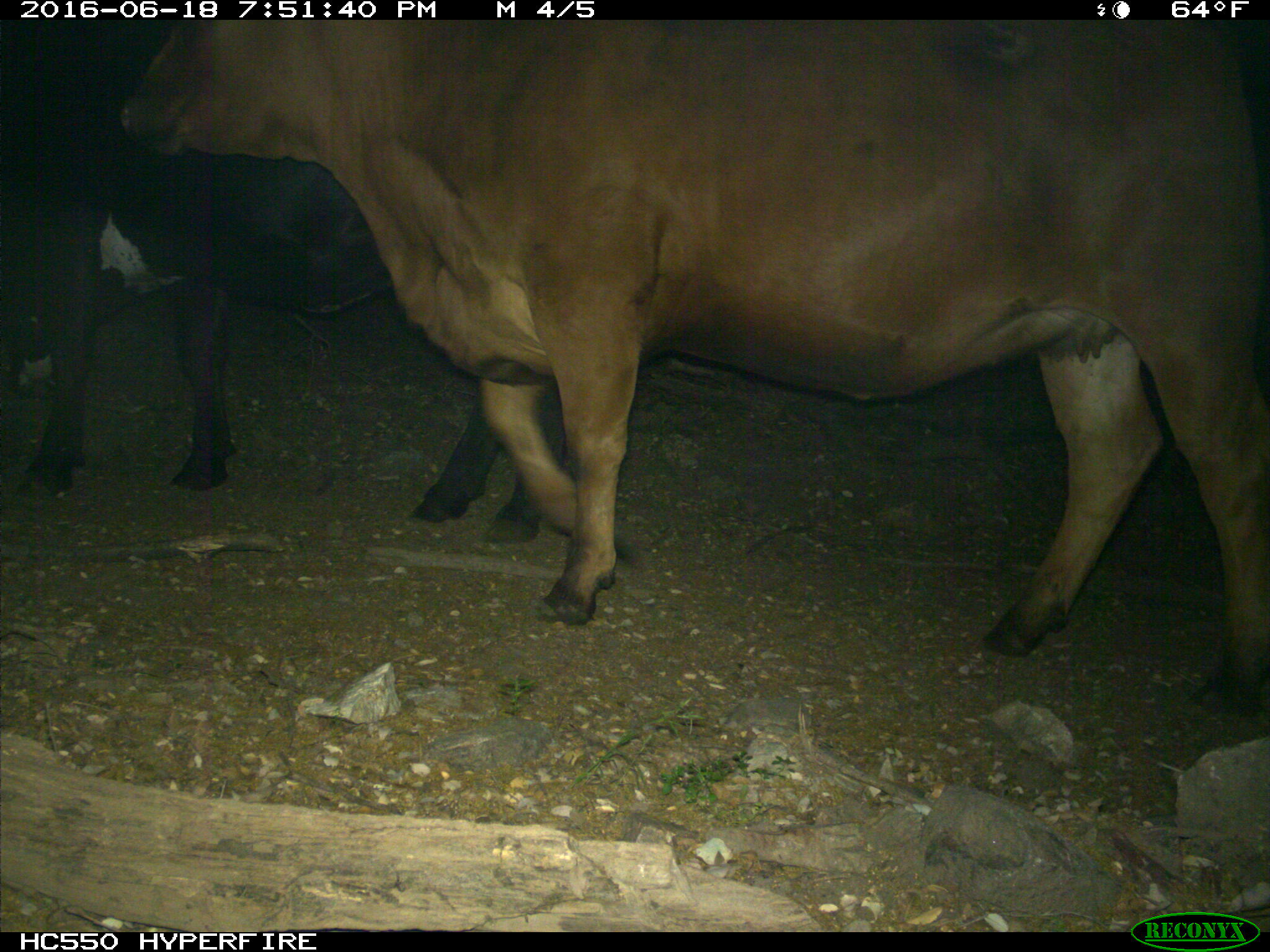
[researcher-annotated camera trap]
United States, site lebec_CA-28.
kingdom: Animalia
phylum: Chordata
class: Mammalia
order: Artiodactyla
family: Bovidae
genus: Bos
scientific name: Bos taurus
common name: domestic cow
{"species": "Bos taurus (domestic cow)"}